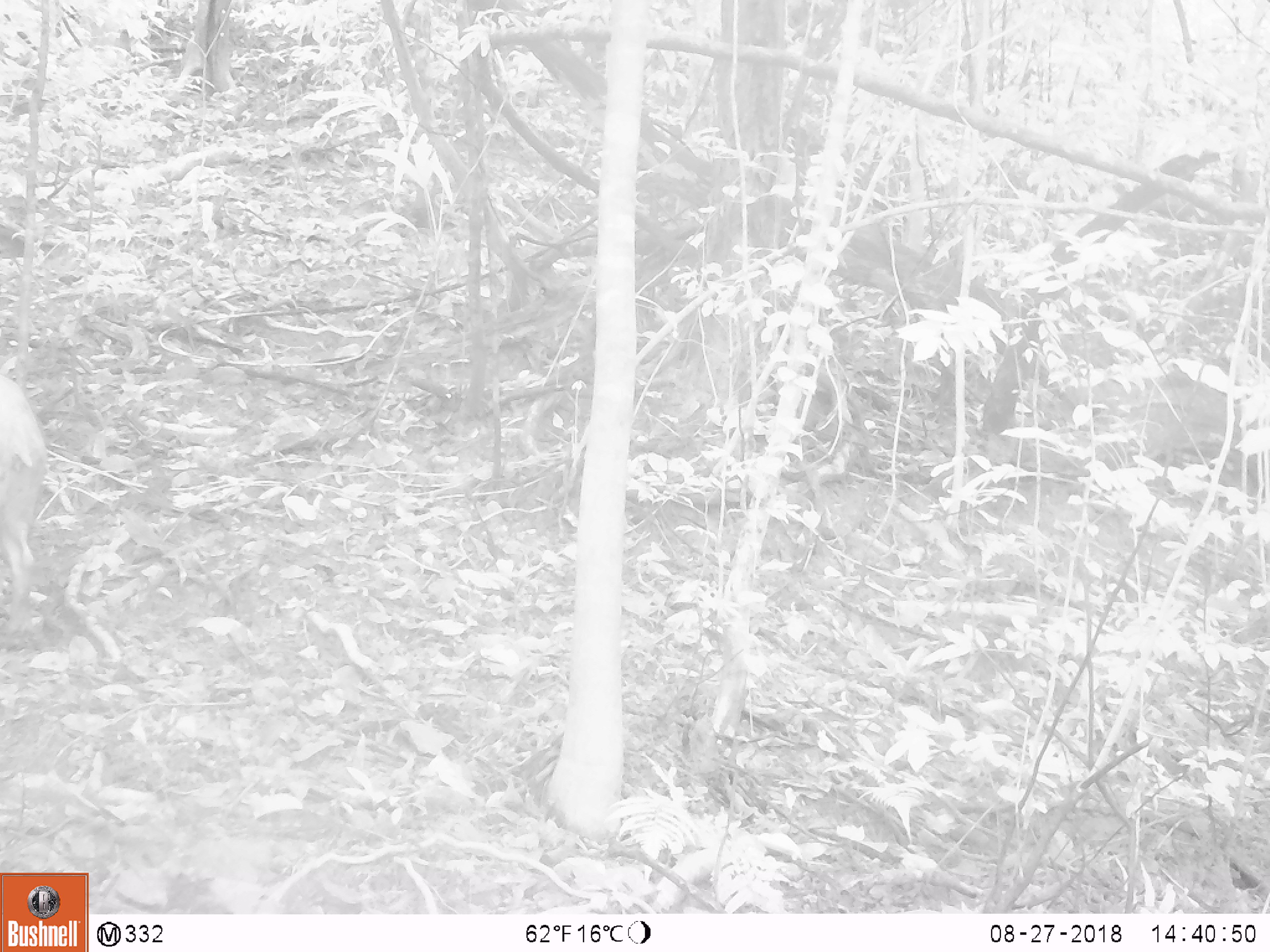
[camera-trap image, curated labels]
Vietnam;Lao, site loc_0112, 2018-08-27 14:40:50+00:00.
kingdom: Animalia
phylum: Chordata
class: Mammalia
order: Artiodactyla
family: Suidae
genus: Sus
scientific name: Sus scrofa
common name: eurasian wild pig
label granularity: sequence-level